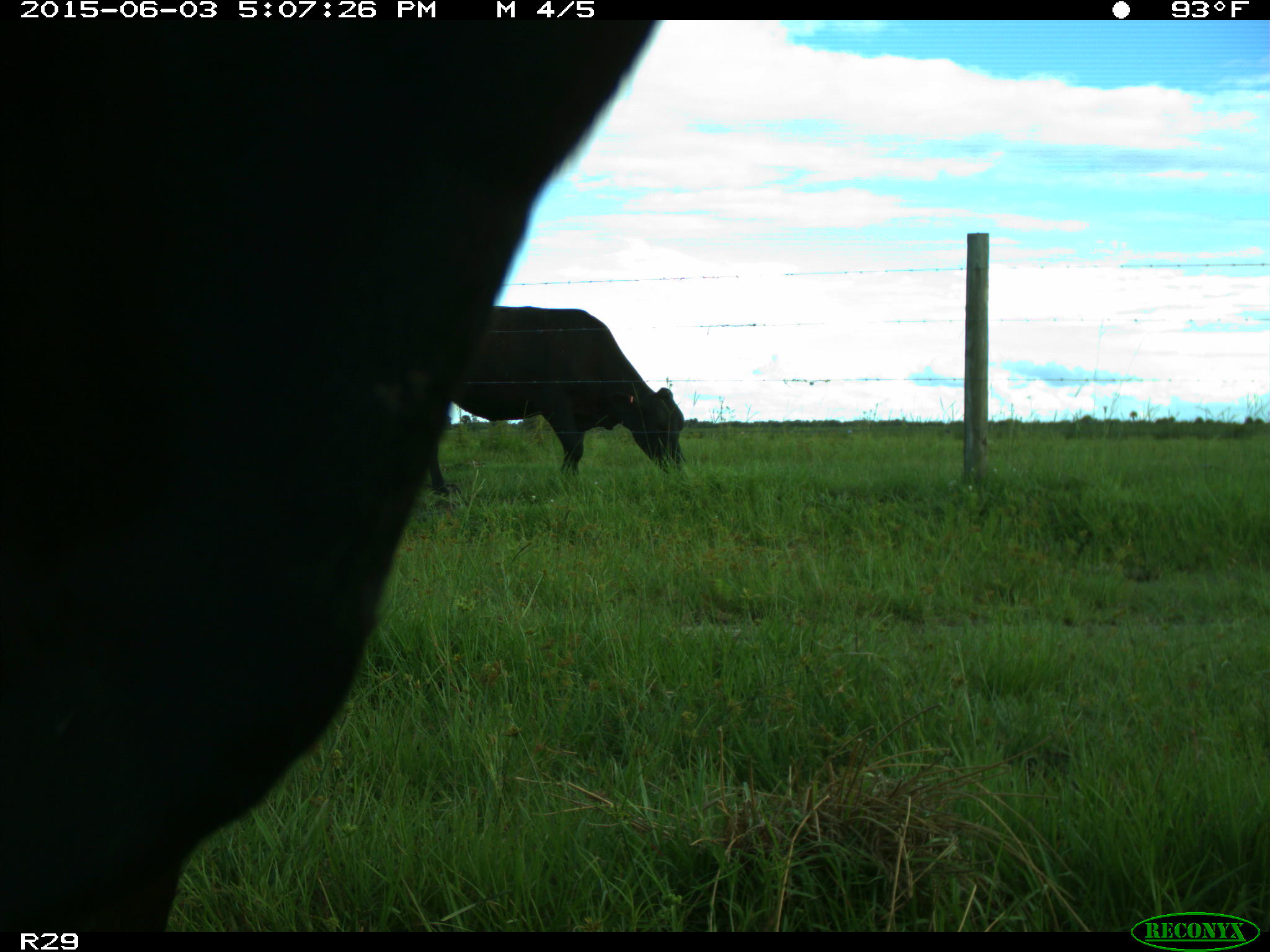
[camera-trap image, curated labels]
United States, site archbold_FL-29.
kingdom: Animalia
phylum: Chordata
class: Mammalia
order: Artiodactyla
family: Bovidae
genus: Bos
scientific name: Bos taurus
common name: domestic cow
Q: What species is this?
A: Bos taurus (domestic cow).